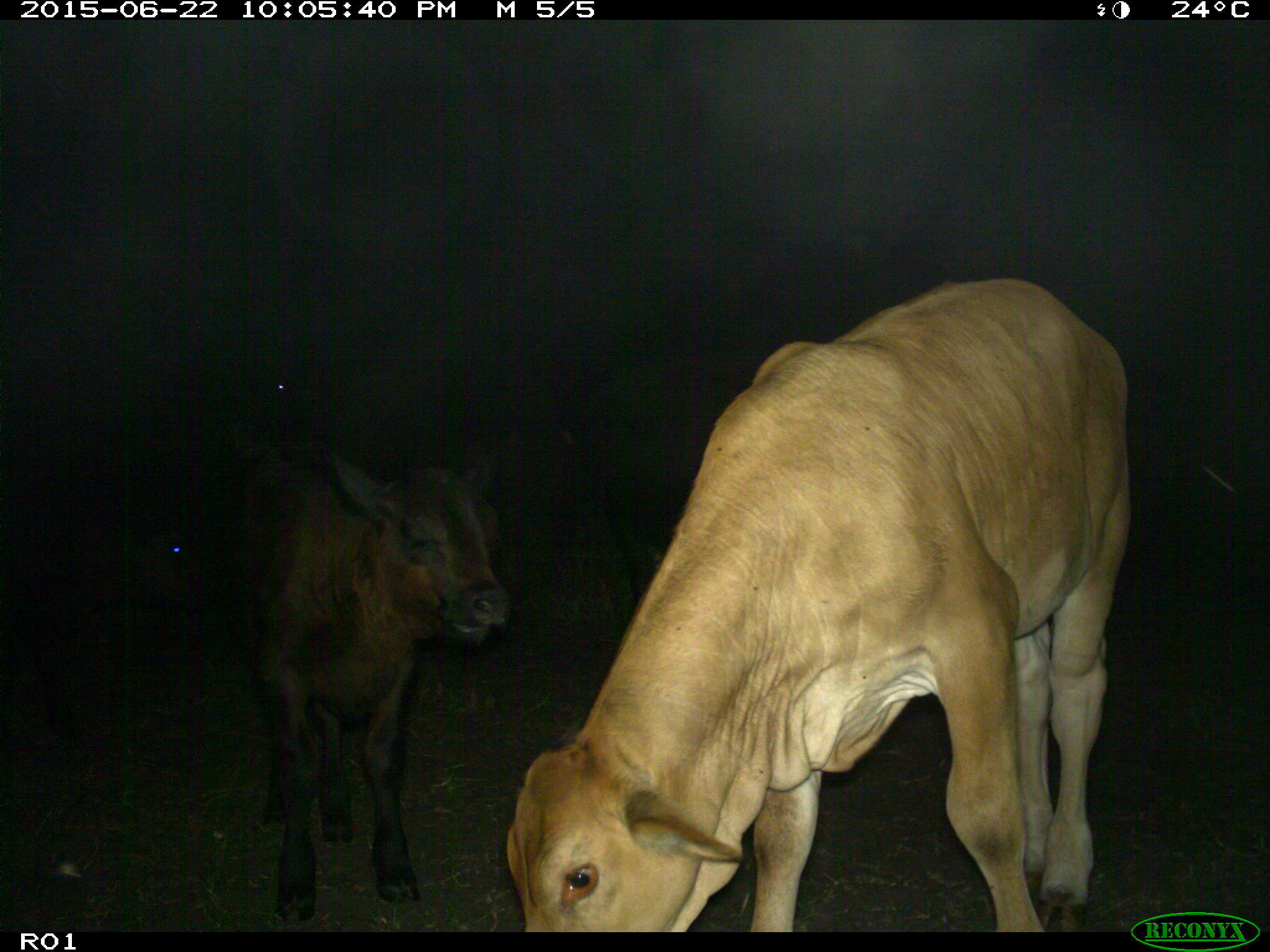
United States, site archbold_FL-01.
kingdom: Animalia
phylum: Chordata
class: Mammalia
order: Artiodactyla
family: Bovidae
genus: Bos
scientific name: Bos taurus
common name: domestic cow